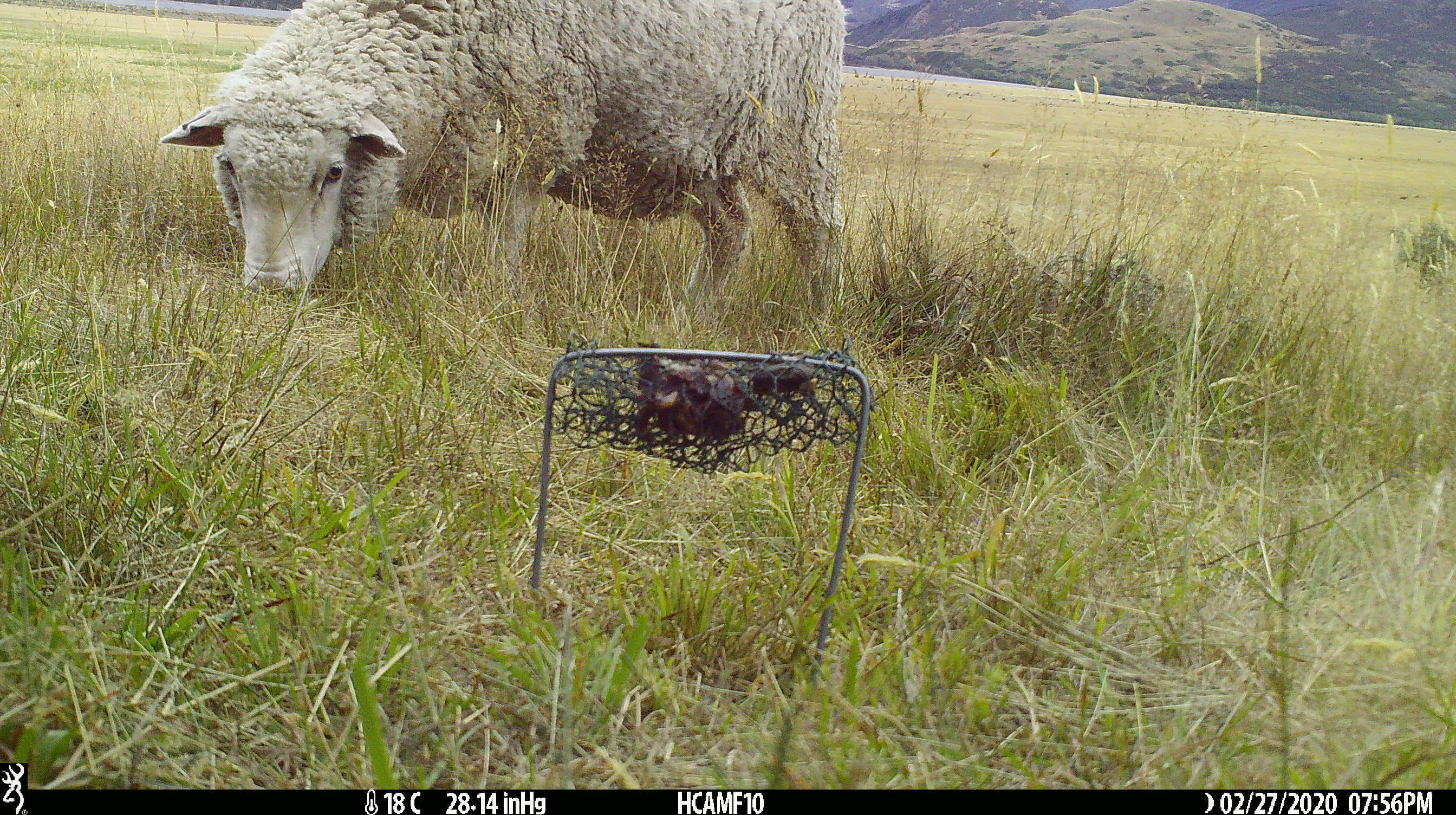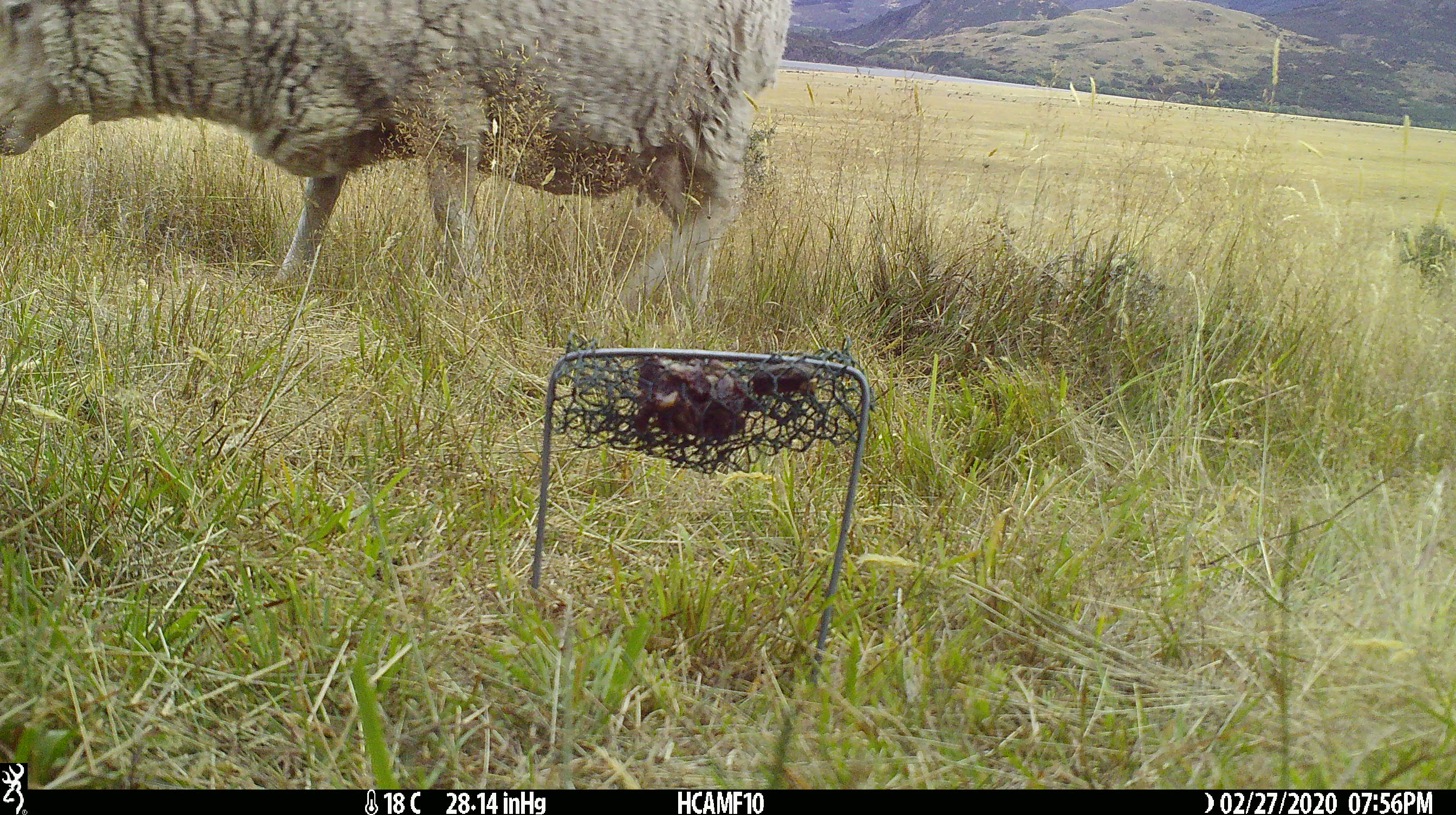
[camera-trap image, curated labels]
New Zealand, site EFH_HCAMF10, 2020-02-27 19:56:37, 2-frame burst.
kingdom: Animalia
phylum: Chordata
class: Mammalia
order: Artiodactyla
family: Bovidae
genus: Ovis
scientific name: Ovis aries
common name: domestic sheep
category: sheep